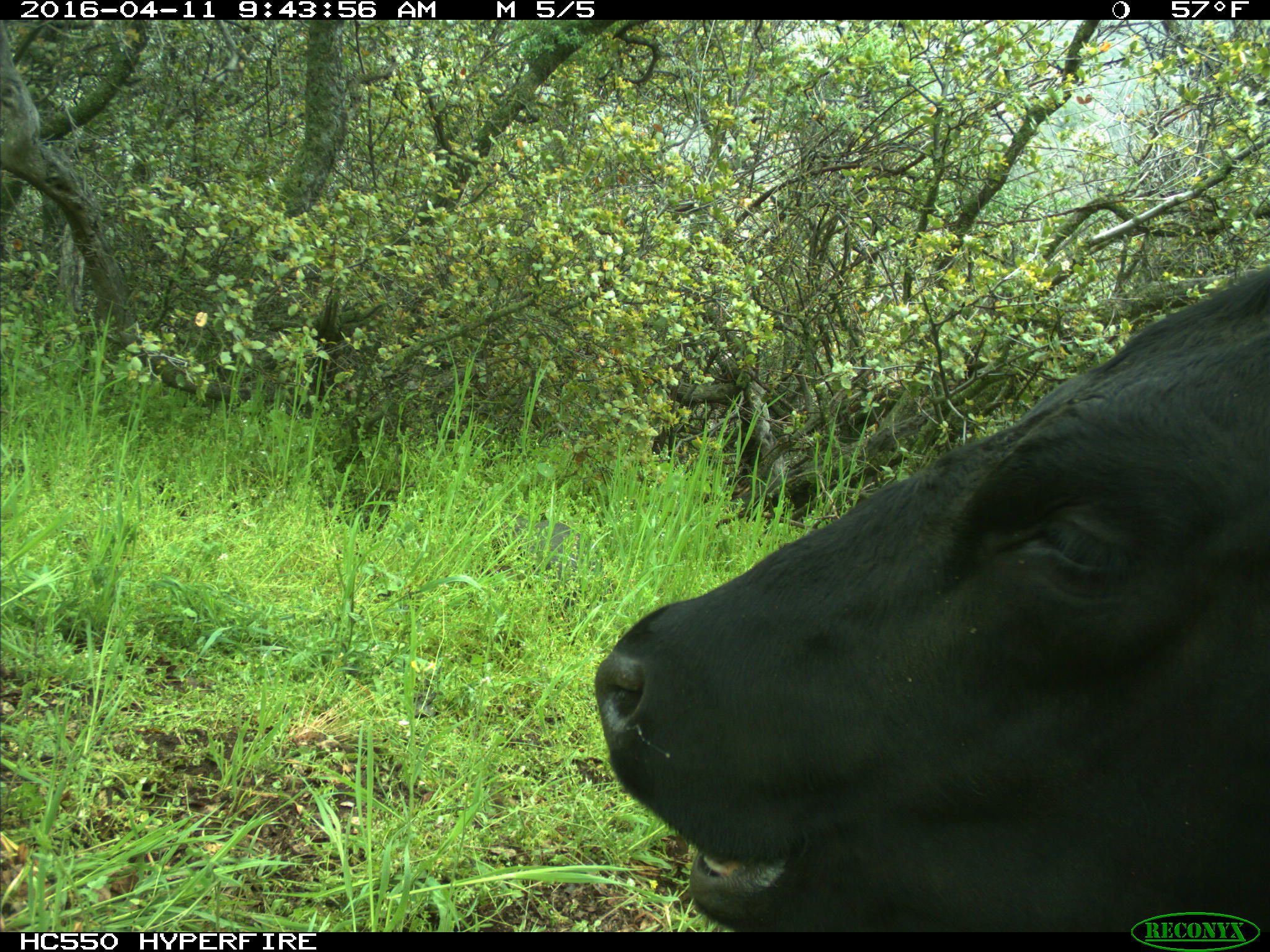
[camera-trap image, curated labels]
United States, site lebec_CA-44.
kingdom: Animalia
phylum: Chordata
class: Mammalia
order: Artiodactyla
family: Bovidae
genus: Bos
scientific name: Bos taurus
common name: domestic cow